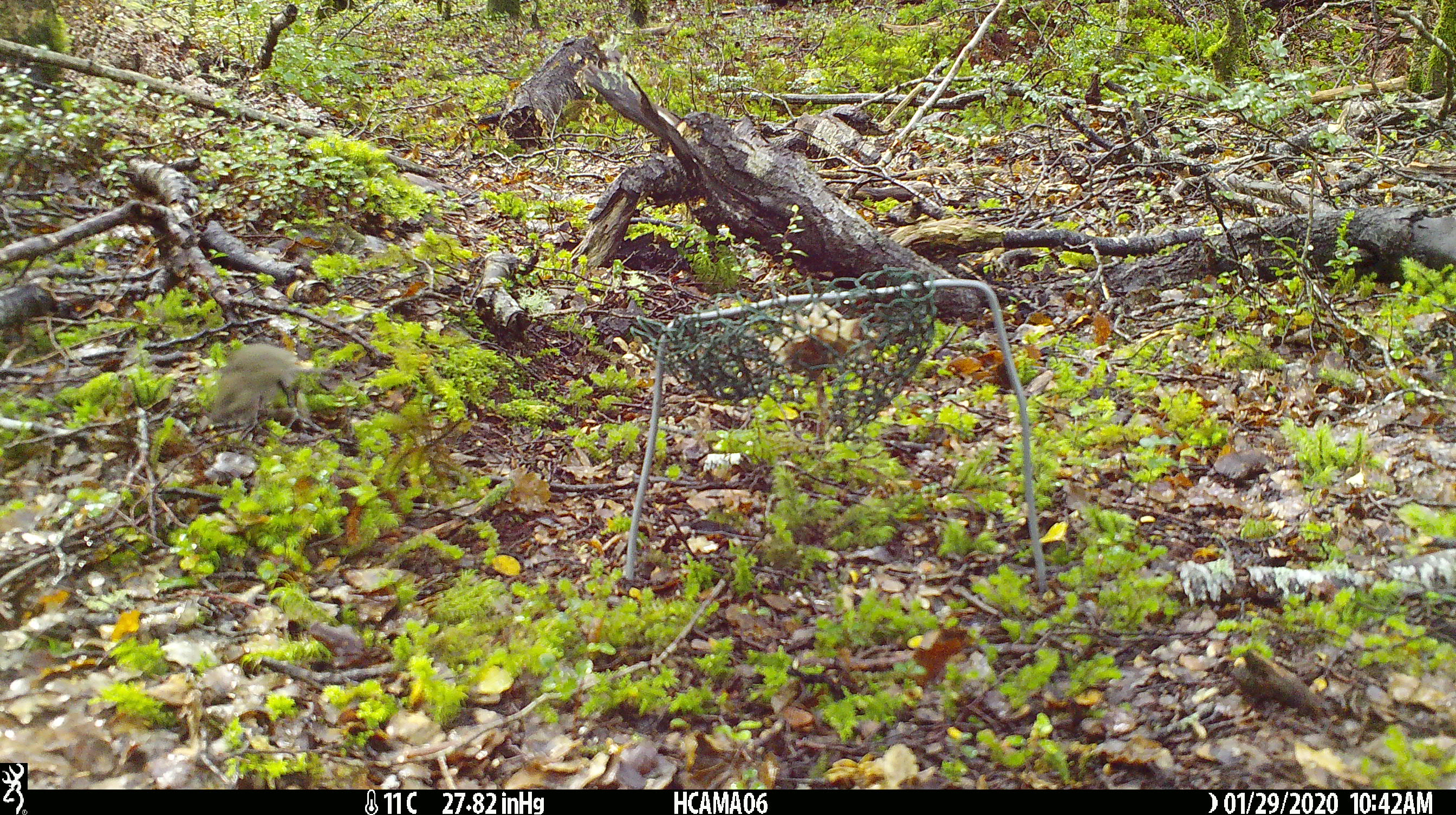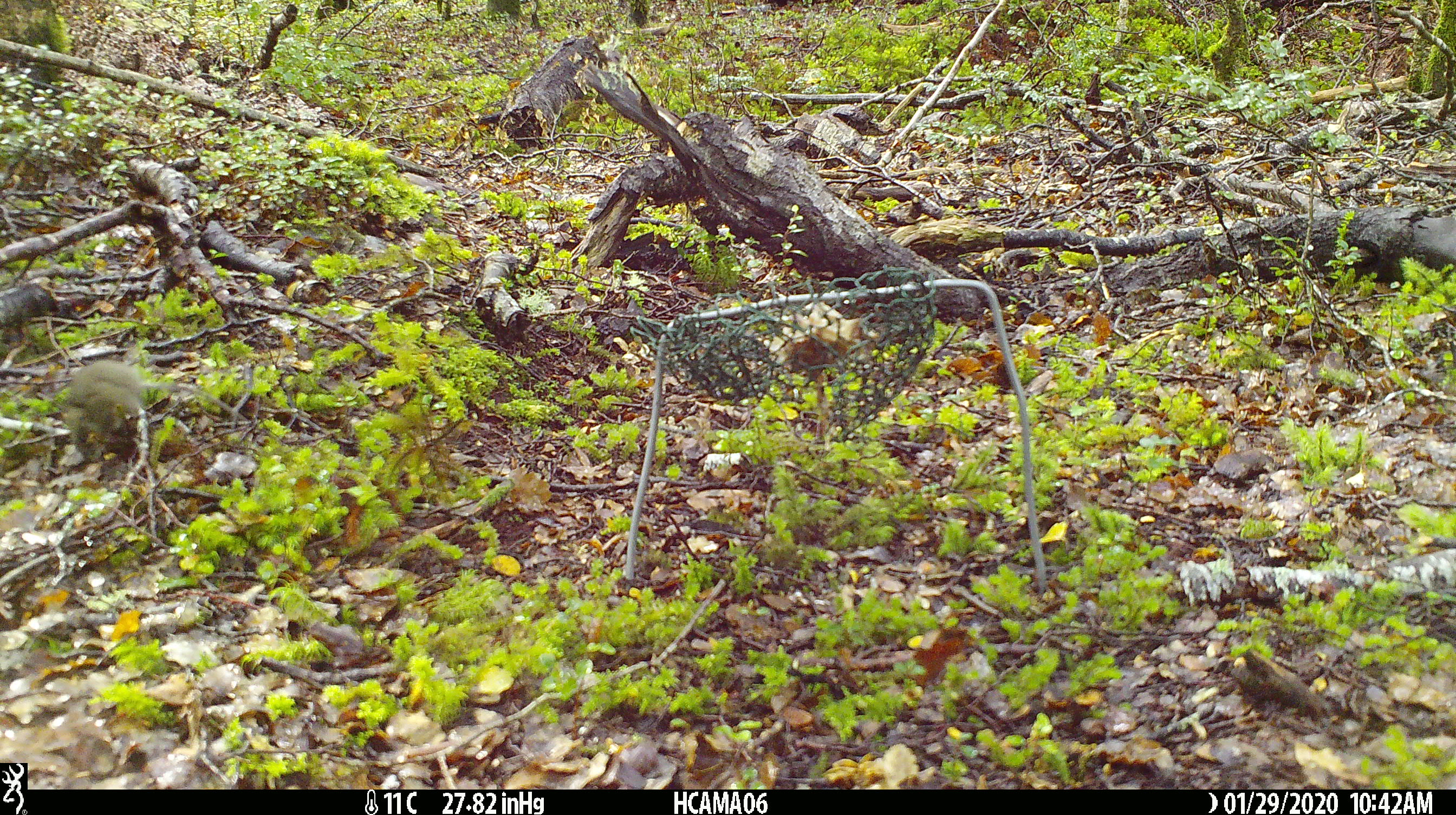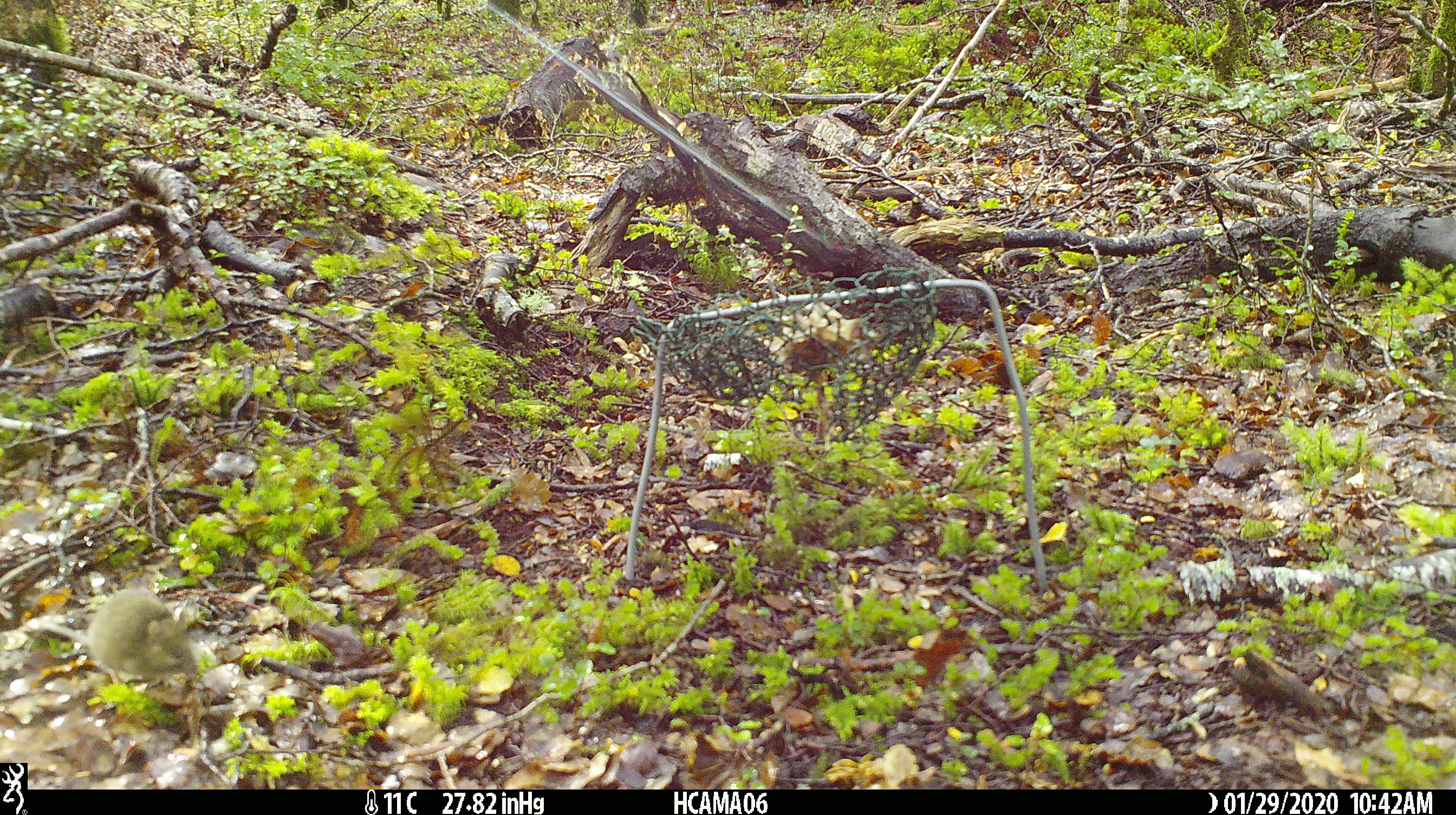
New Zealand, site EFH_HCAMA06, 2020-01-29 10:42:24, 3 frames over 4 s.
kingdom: Animalia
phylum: Chordata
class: Mammalia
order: Rodentia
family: Muridae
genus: Mus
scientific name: Mus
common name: mouse